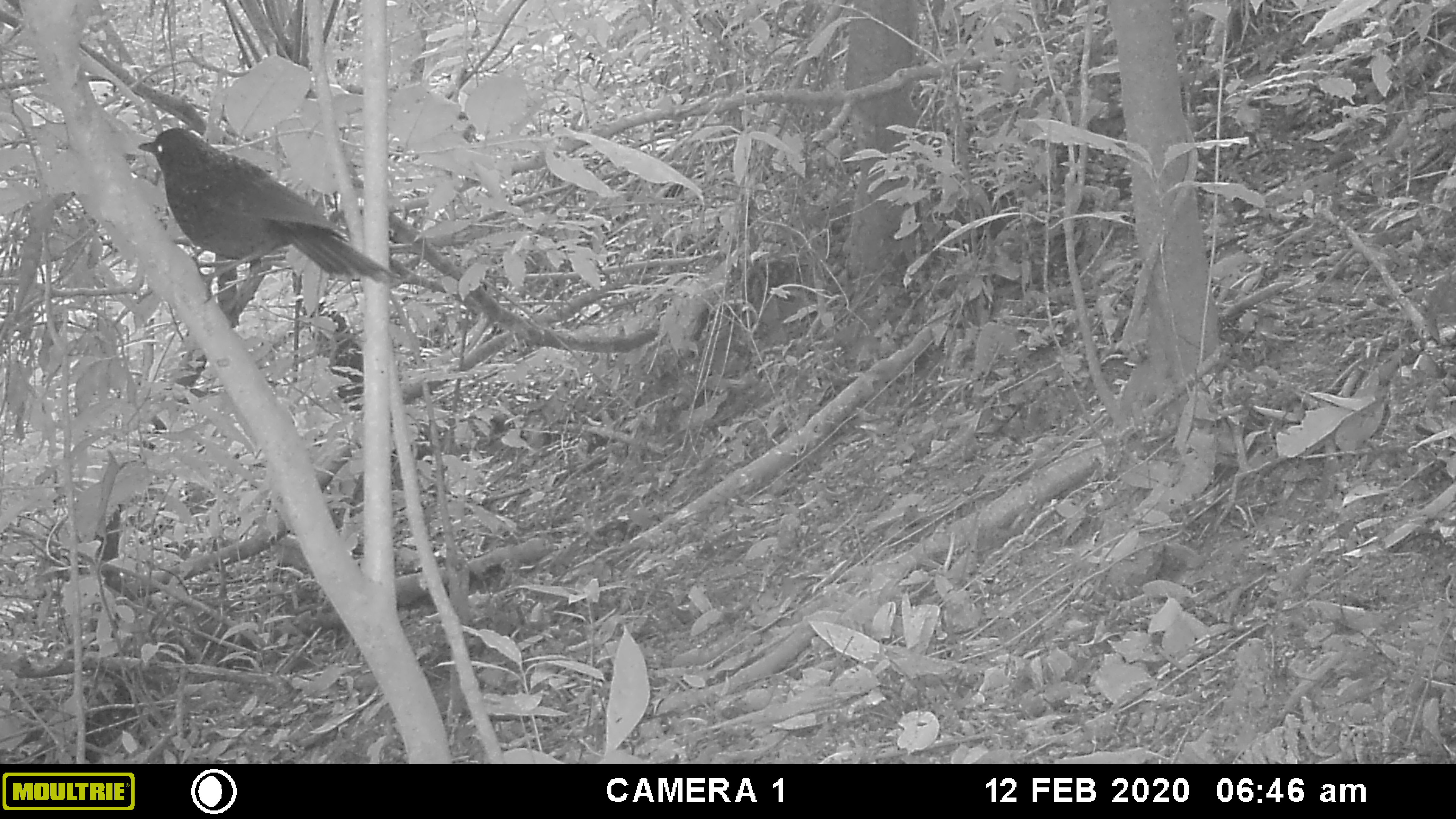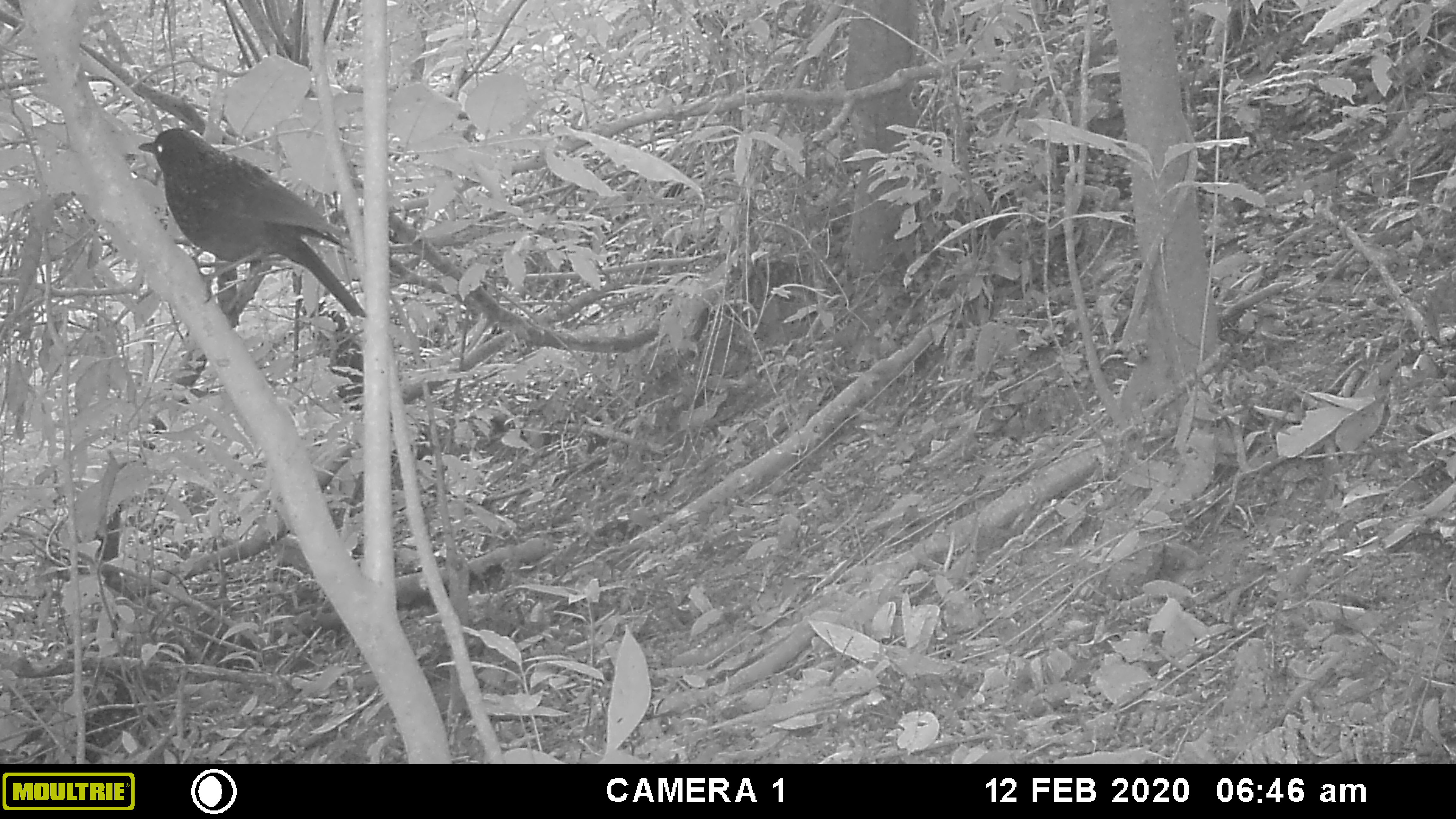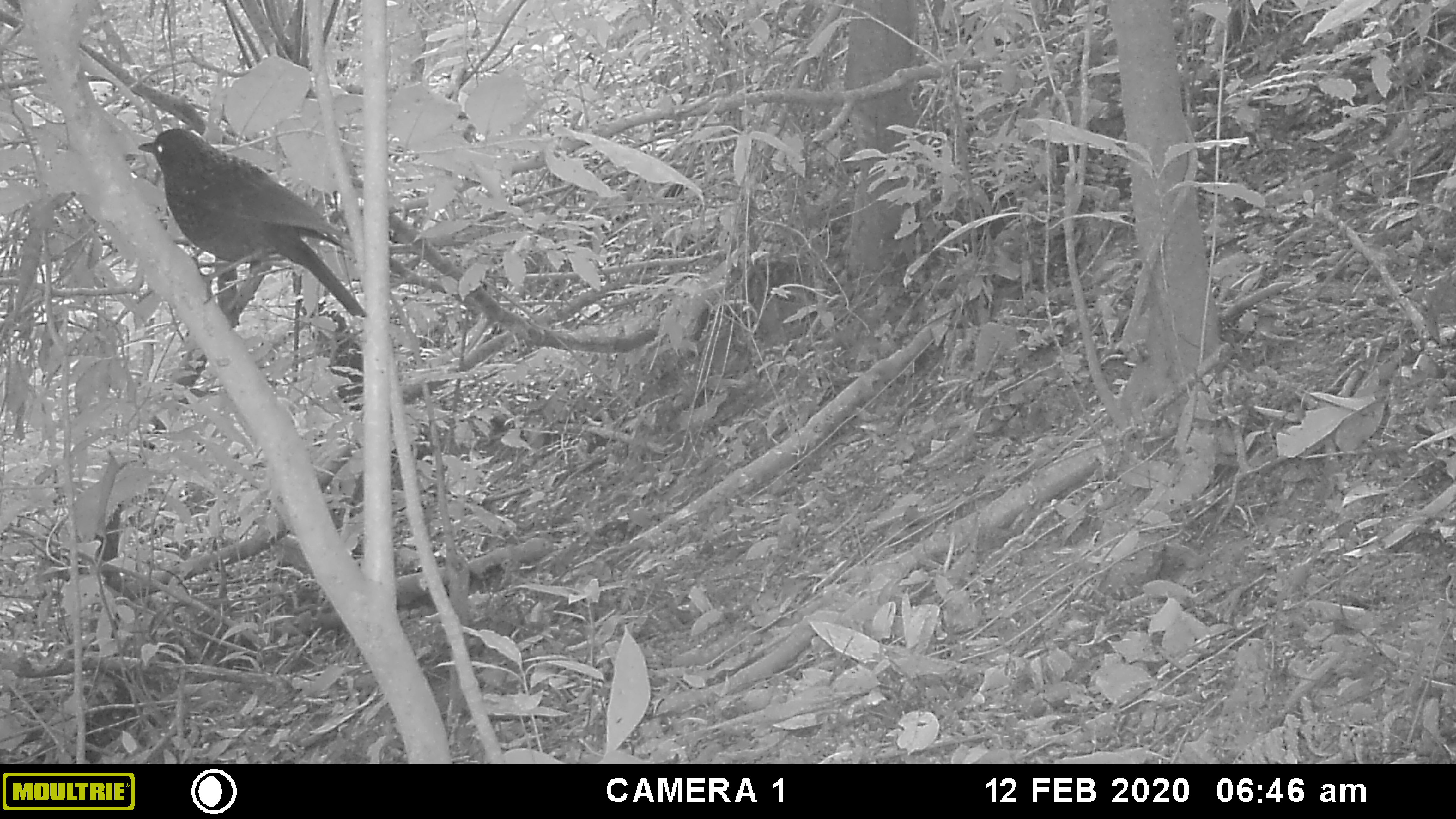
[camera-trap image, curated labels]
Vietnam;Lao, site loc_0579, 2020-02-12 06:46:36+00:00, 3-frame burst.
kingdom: Animalia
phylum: Chordata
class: Aves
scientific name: Aves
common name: bird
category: unidentified bird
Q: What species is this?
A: Unidentified bird (bird) (Aves).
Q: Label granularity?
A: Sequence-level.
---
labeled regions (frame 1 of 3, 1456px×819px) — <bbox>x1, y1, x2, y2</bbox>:
unidentified bird: <bbox>136, 126, 404, 304</bbox>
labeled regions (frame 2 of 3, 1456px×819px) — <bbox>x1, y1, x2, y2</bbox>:
unidentified bird: <bbox>136, 126, 368, 318</bbox>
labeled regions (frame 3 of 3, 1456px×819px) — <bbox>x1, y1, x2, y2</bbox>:
unidentified bird: <bbox>136, 125, 368, 317</bbox>